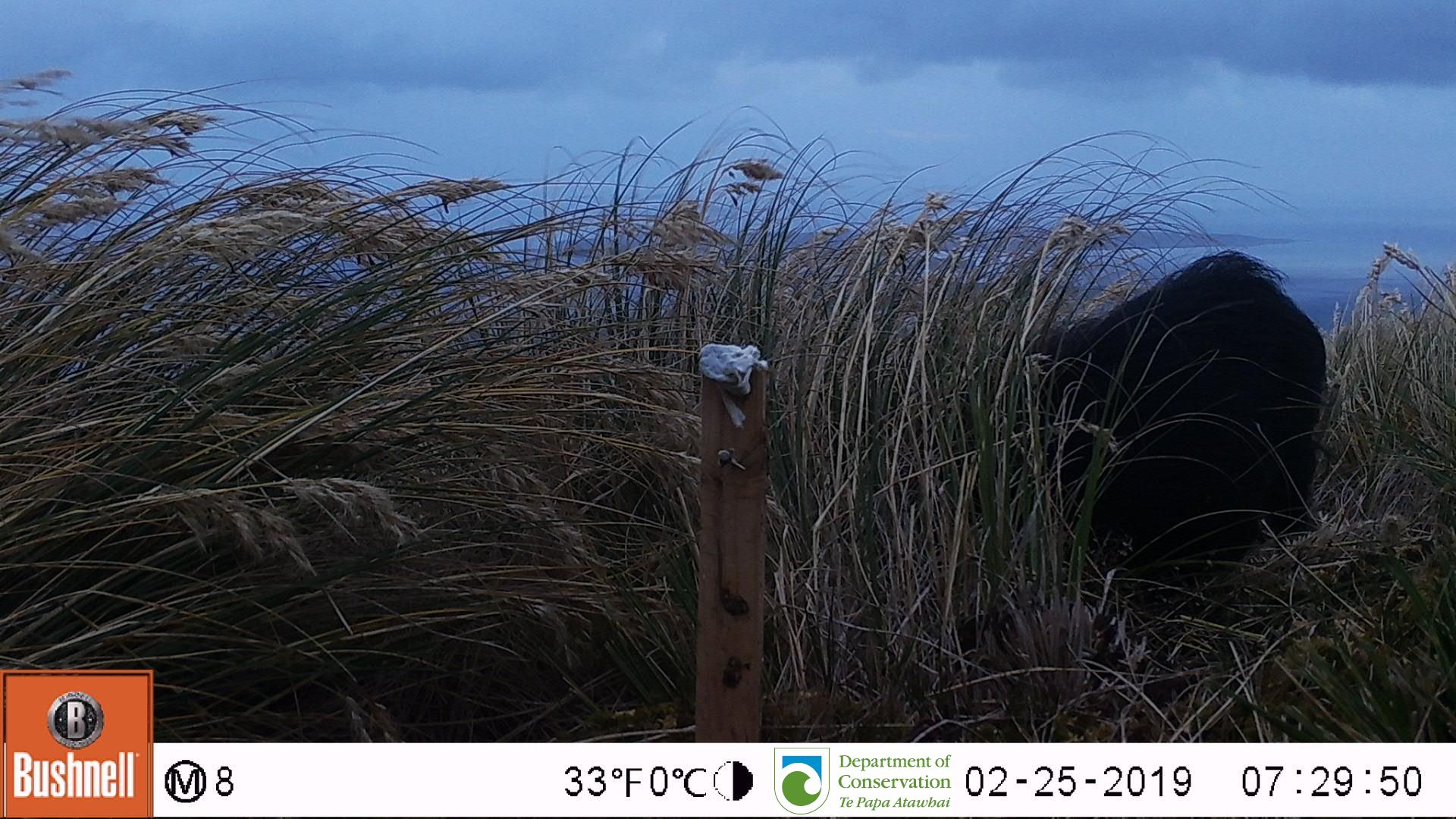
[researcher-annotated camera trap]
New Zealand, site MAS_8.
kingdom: Animalia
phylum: Chordata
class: Mammalia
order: Artiodactyla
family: Suidae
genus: Sus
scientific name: Sus scrofa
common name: pig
Pig (Sus scrofa).